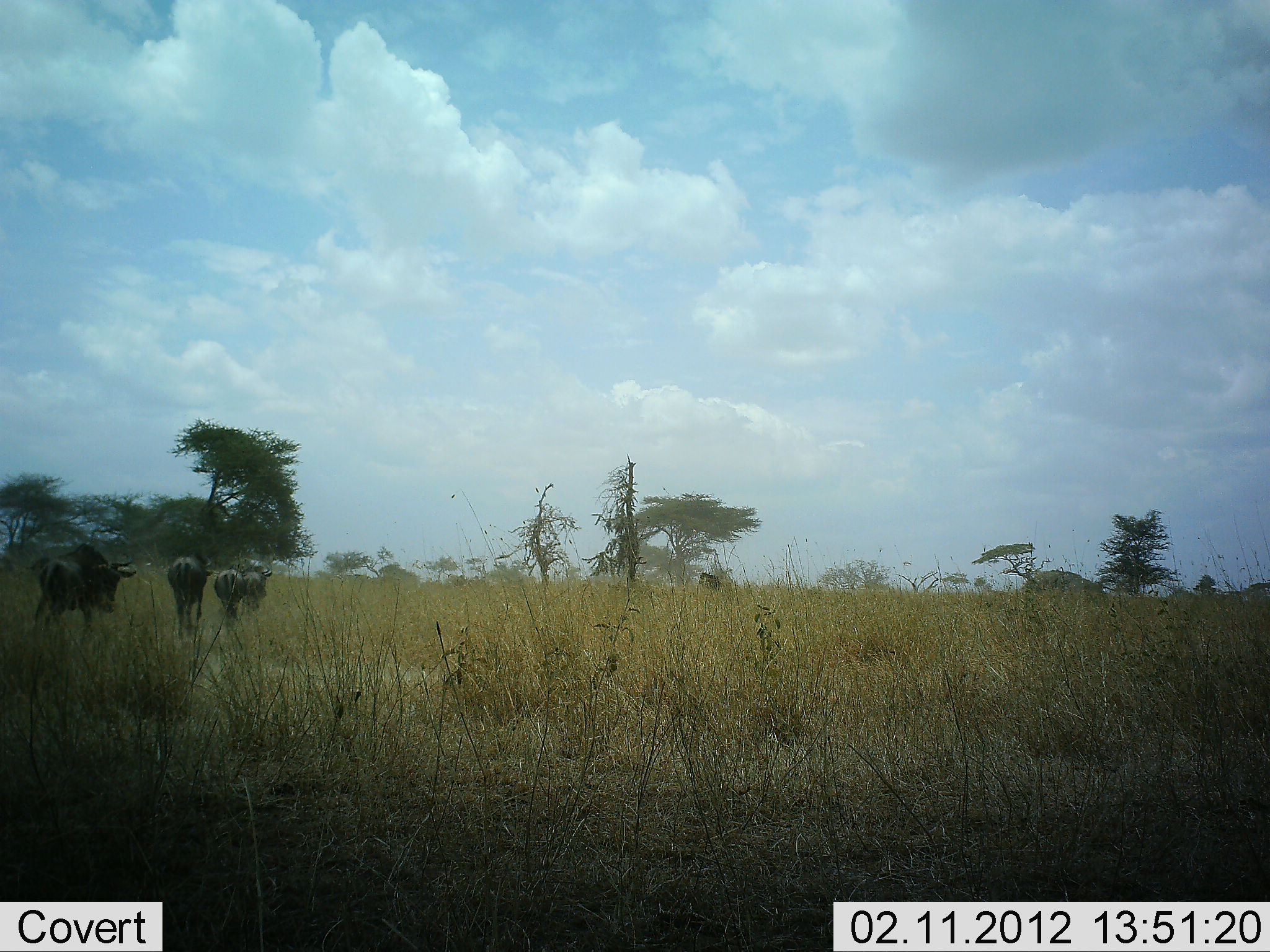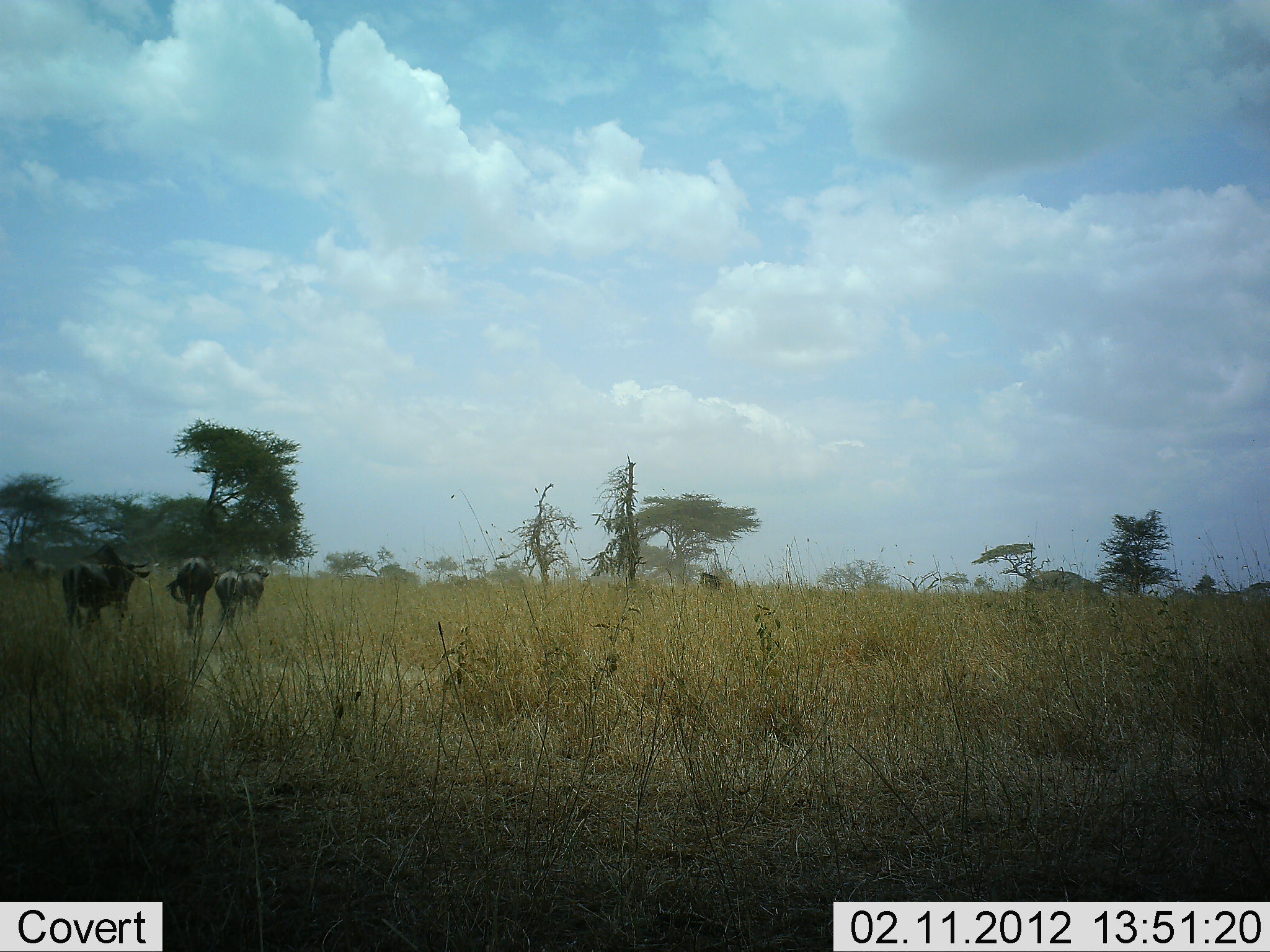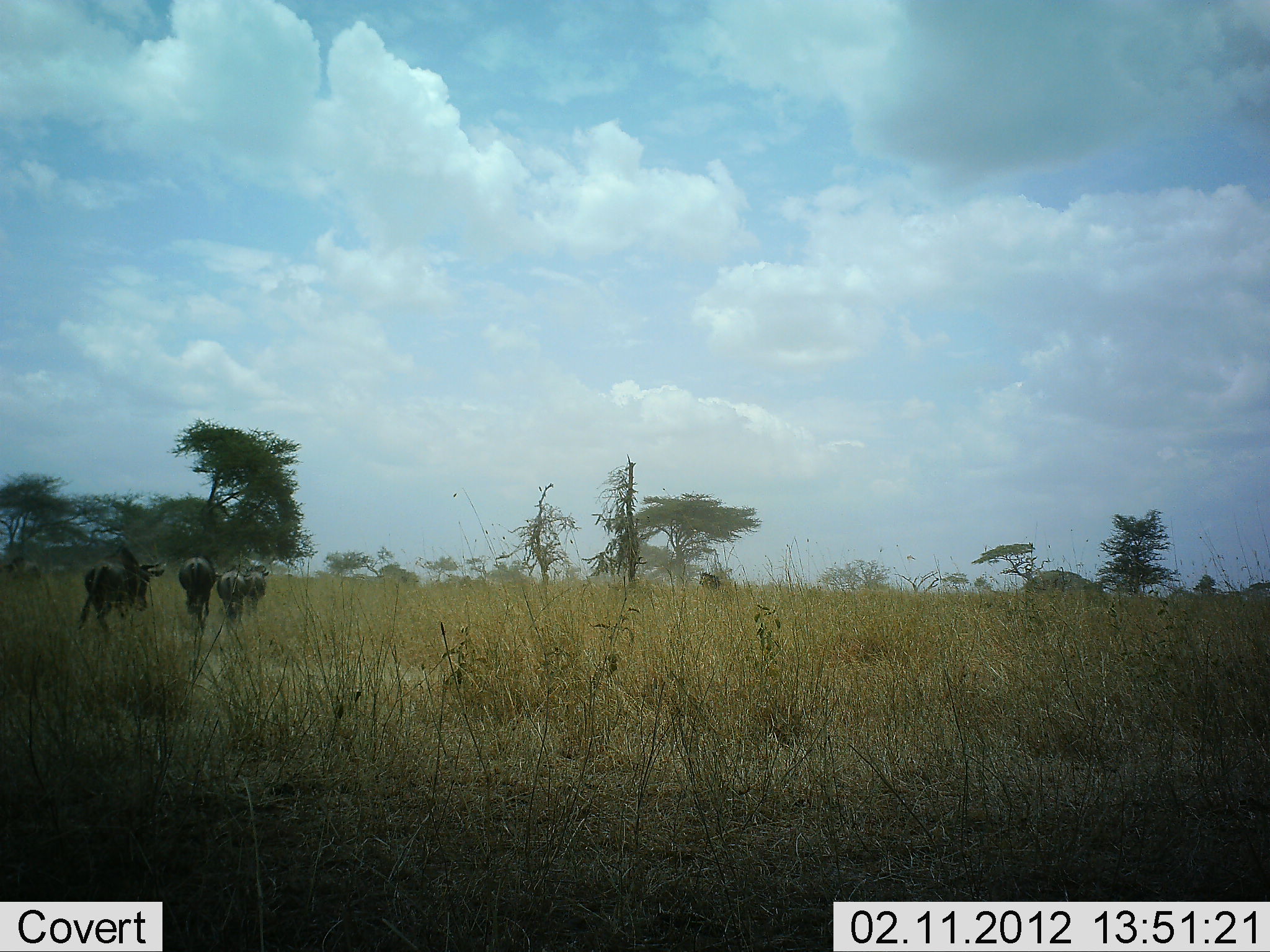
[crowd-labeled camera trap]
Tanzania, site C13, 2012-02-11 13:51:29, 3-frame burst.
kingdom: Animalia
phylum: Chordata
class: Mammalia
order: Artiodactyla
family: Bovidae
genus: Connochaetes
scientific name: Connochaetes taurinus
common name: blue wildebeest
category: wildebeest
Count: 5.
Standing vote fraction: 4%.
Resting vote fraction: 0%.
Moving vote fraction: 100%.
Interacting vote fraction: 0%.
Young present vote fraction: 8%.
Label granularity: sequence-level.